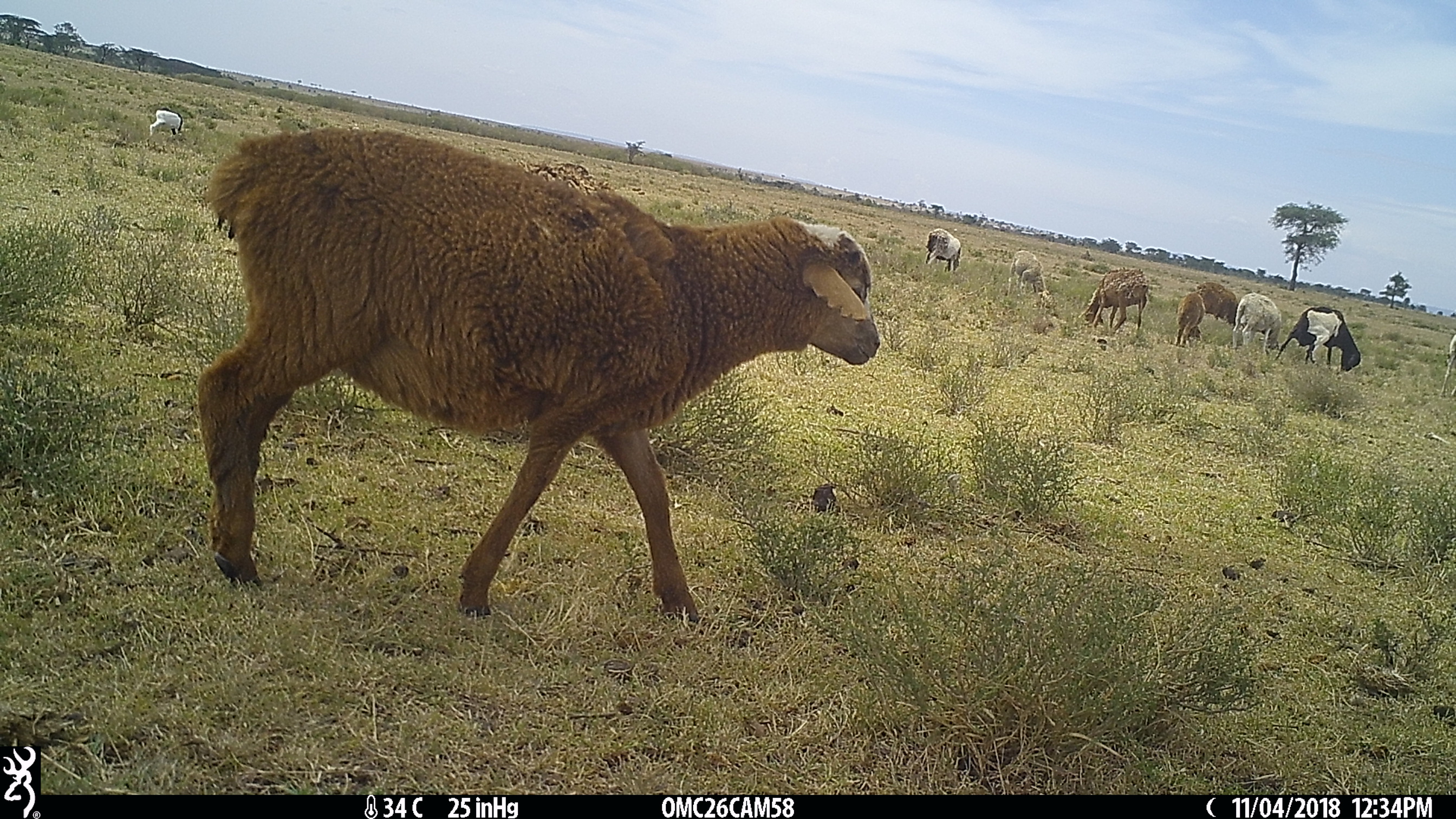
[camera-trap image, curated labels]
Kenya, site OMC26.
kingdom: Animalia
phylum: Chordata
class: Mammalia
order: Artiodactyla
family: Bovidae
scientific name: Bovidae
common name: sheep or goat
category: shoat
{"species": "shoat (sheep or goat) (Bovidae)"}